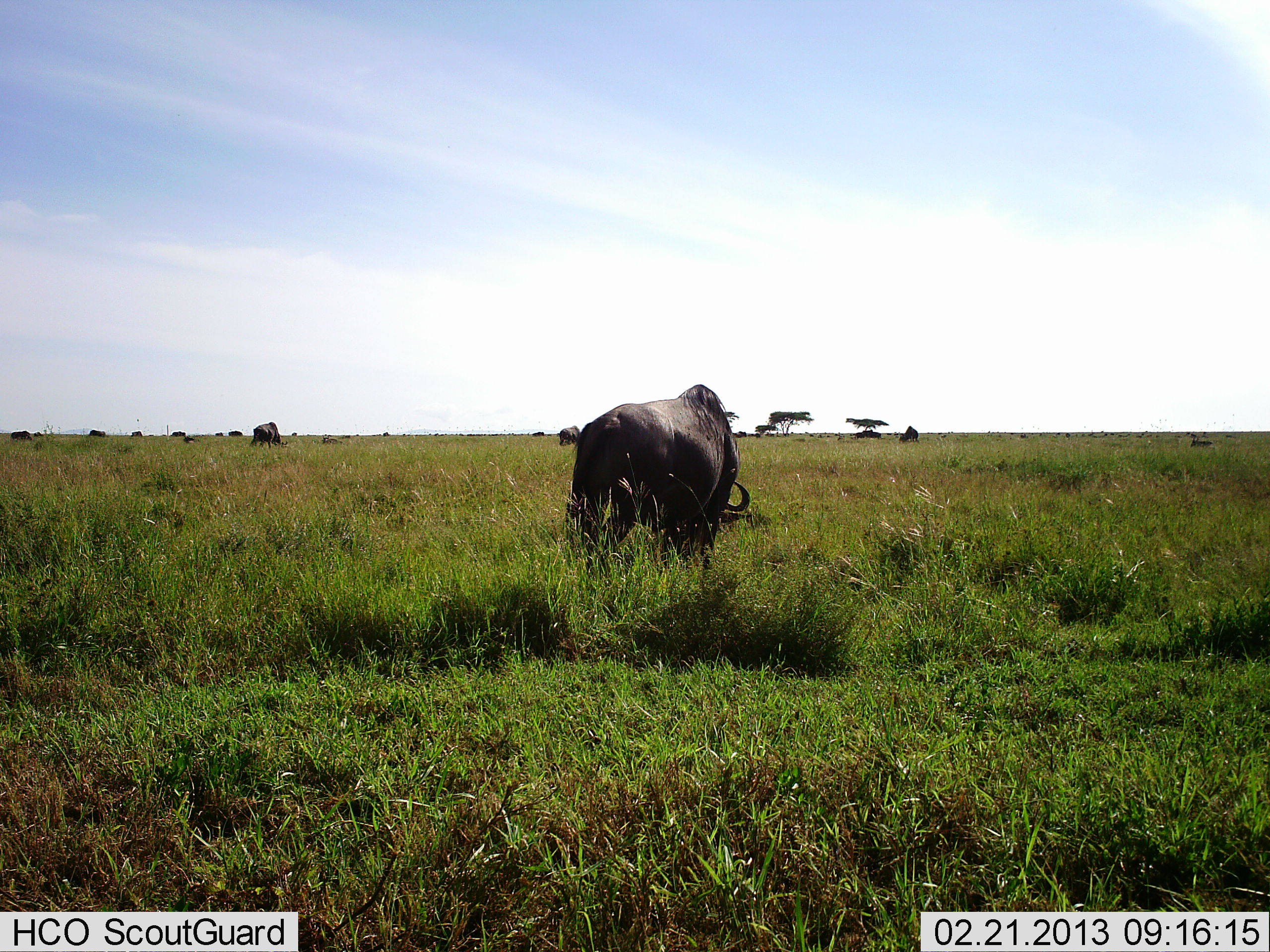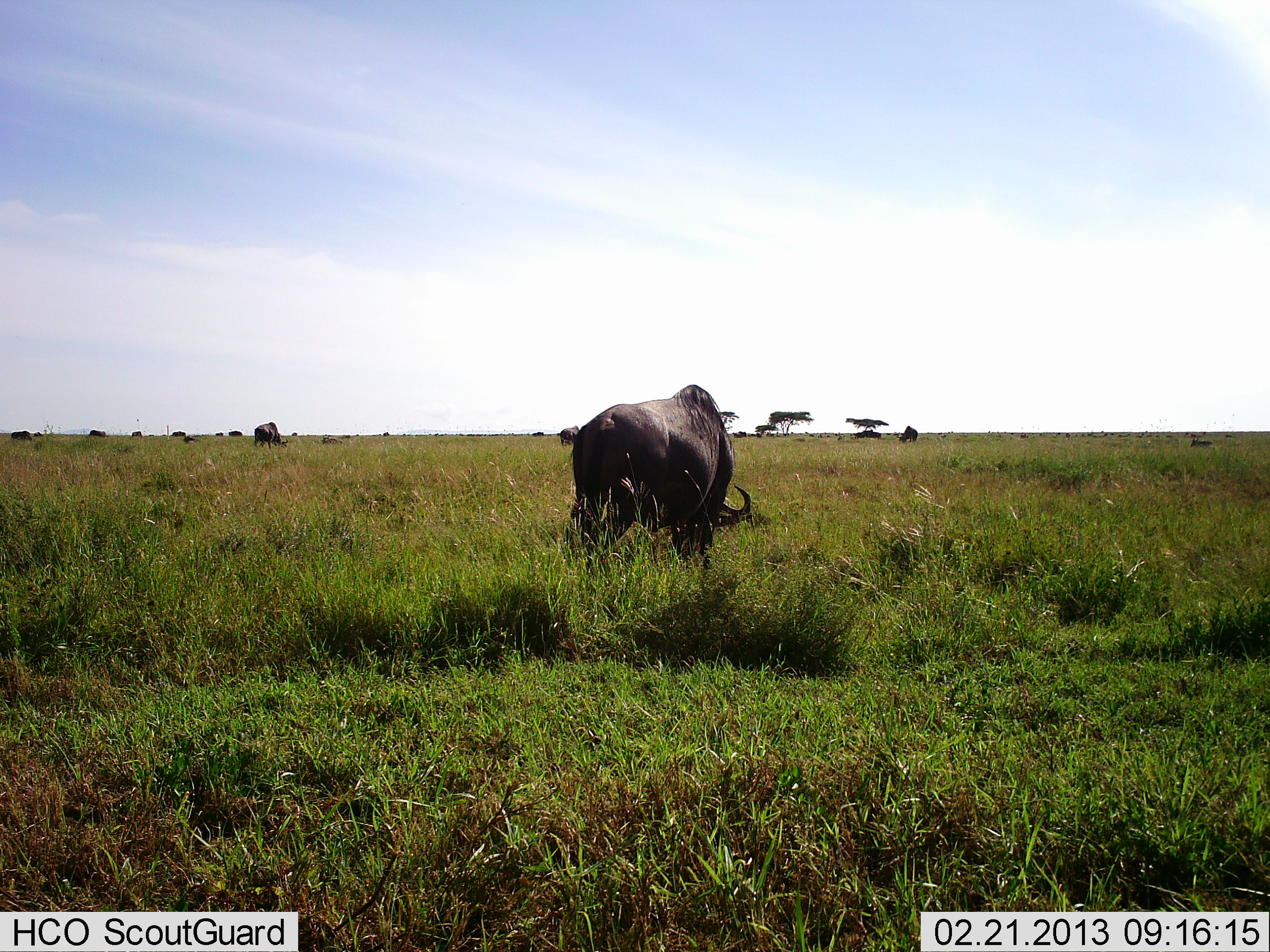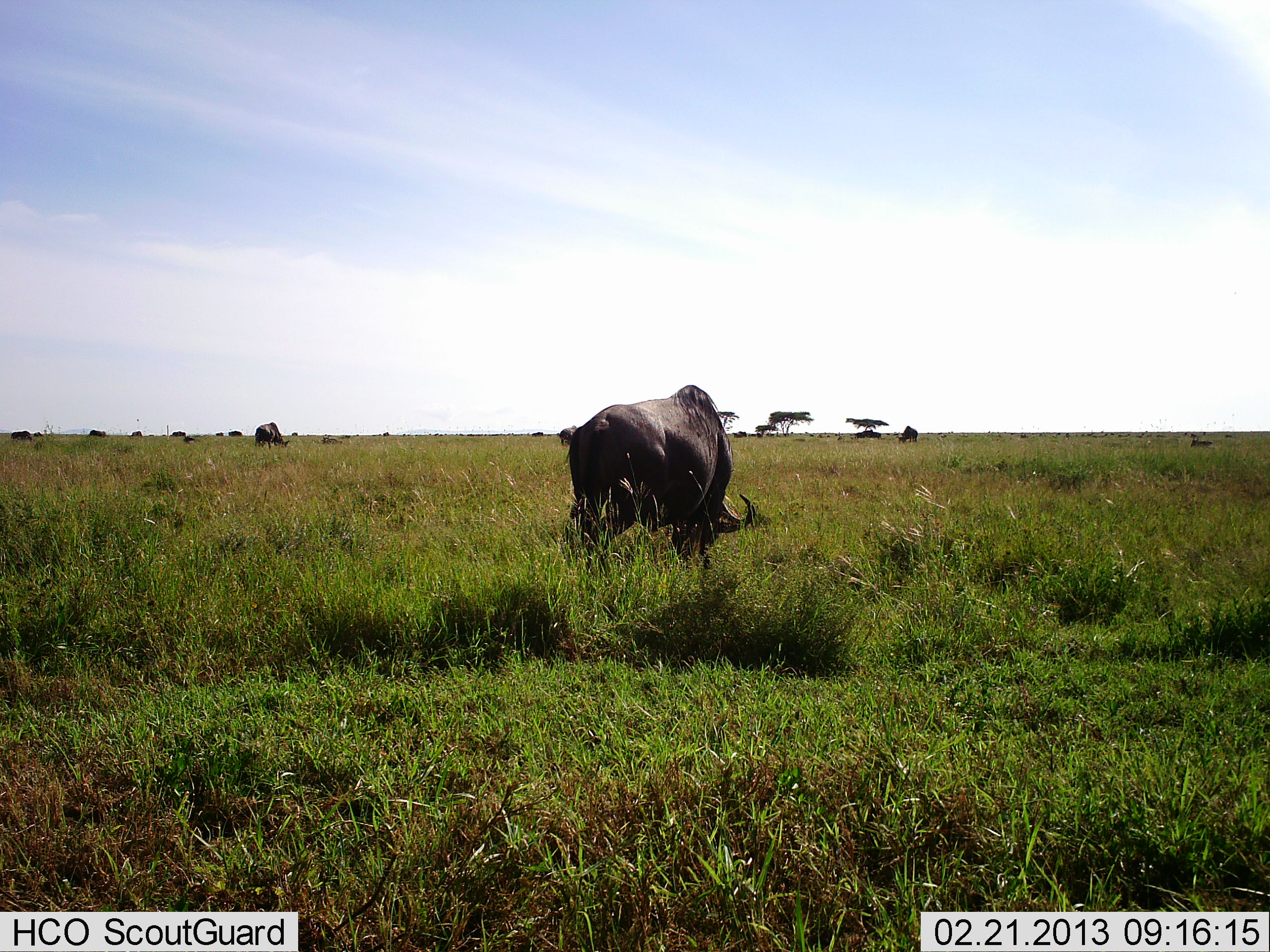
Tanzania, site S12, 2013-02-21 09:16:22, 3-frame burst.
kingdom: Animalia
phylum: Chordata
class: Mammalia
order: Artiodactyla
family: Bovidae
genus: Connochaetes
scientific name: Connochaetes taurinus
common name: blue wildebeest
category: wildebeest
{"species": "wildebeest (blue wildebeest) (Connochaetes taurinus)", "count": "4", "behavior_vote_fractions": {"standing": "29%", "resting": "0%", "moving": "0%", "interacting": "0%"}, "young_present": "0%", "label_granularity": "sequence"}